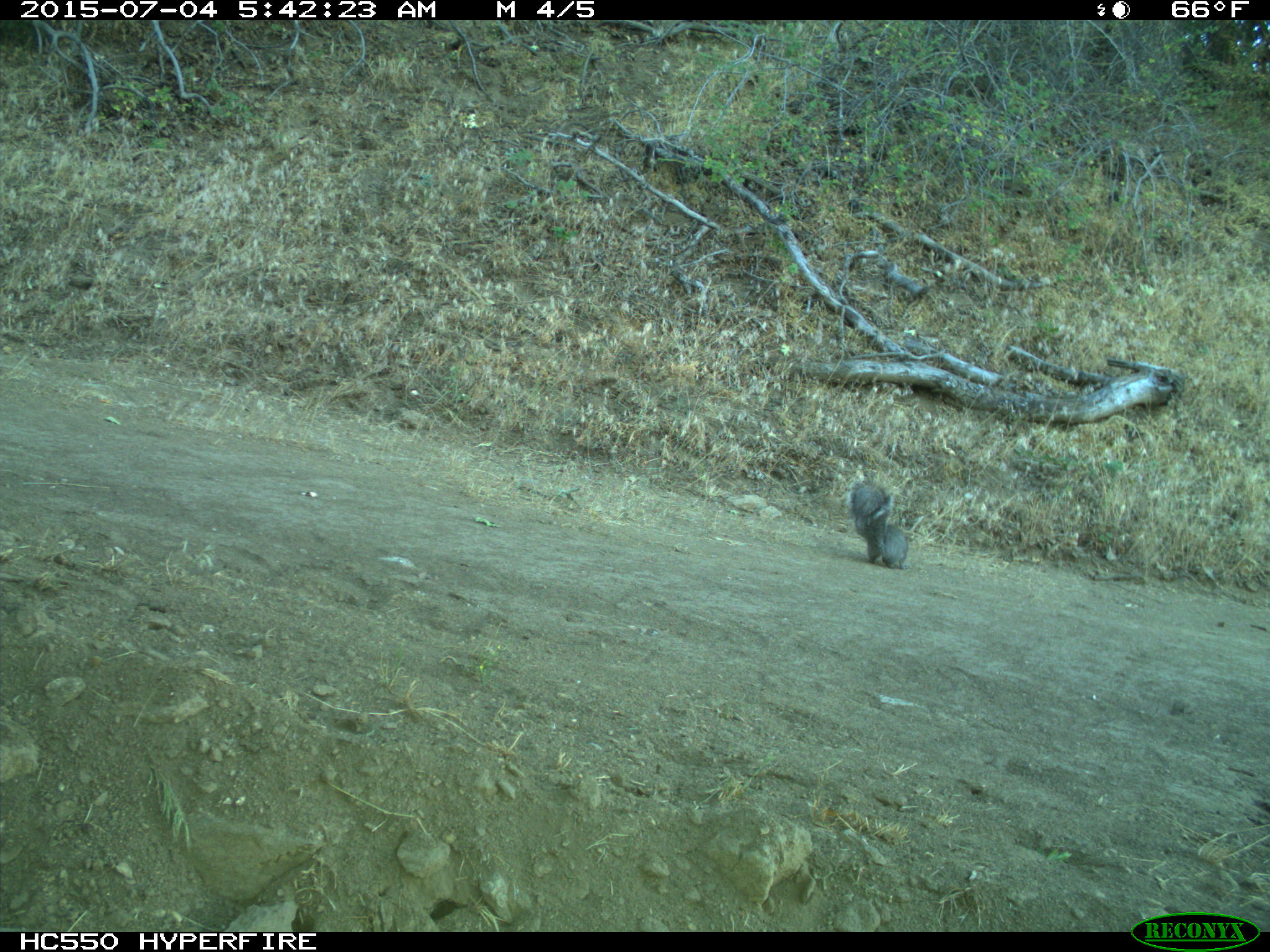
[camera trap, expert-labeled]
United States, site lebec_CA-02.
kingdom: Animalia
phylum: Chordata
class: Mammalia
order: Rodentia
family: Sciuridae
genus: Sciurus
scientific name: Sciurus carolinensis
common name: eastern gray squirrel